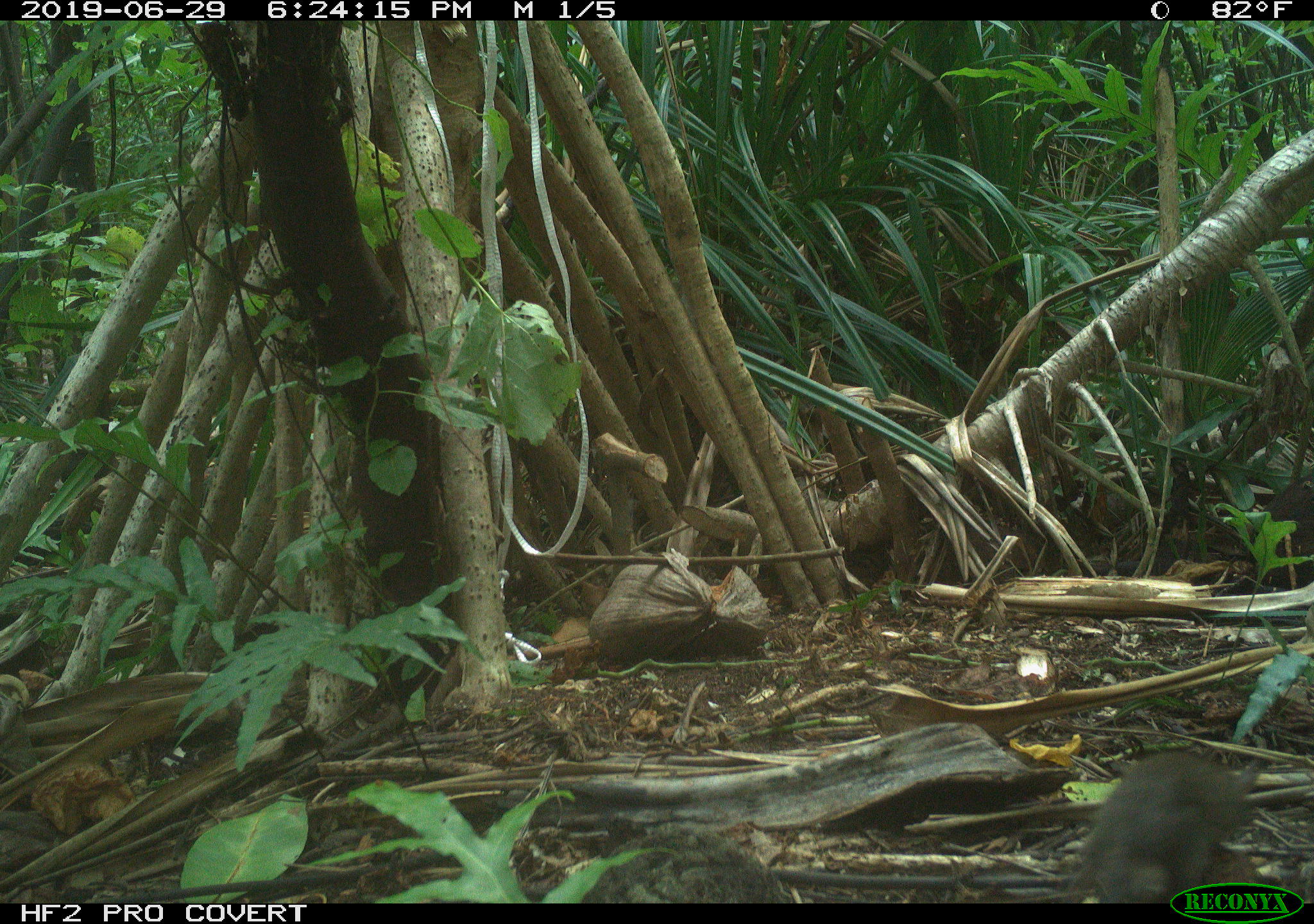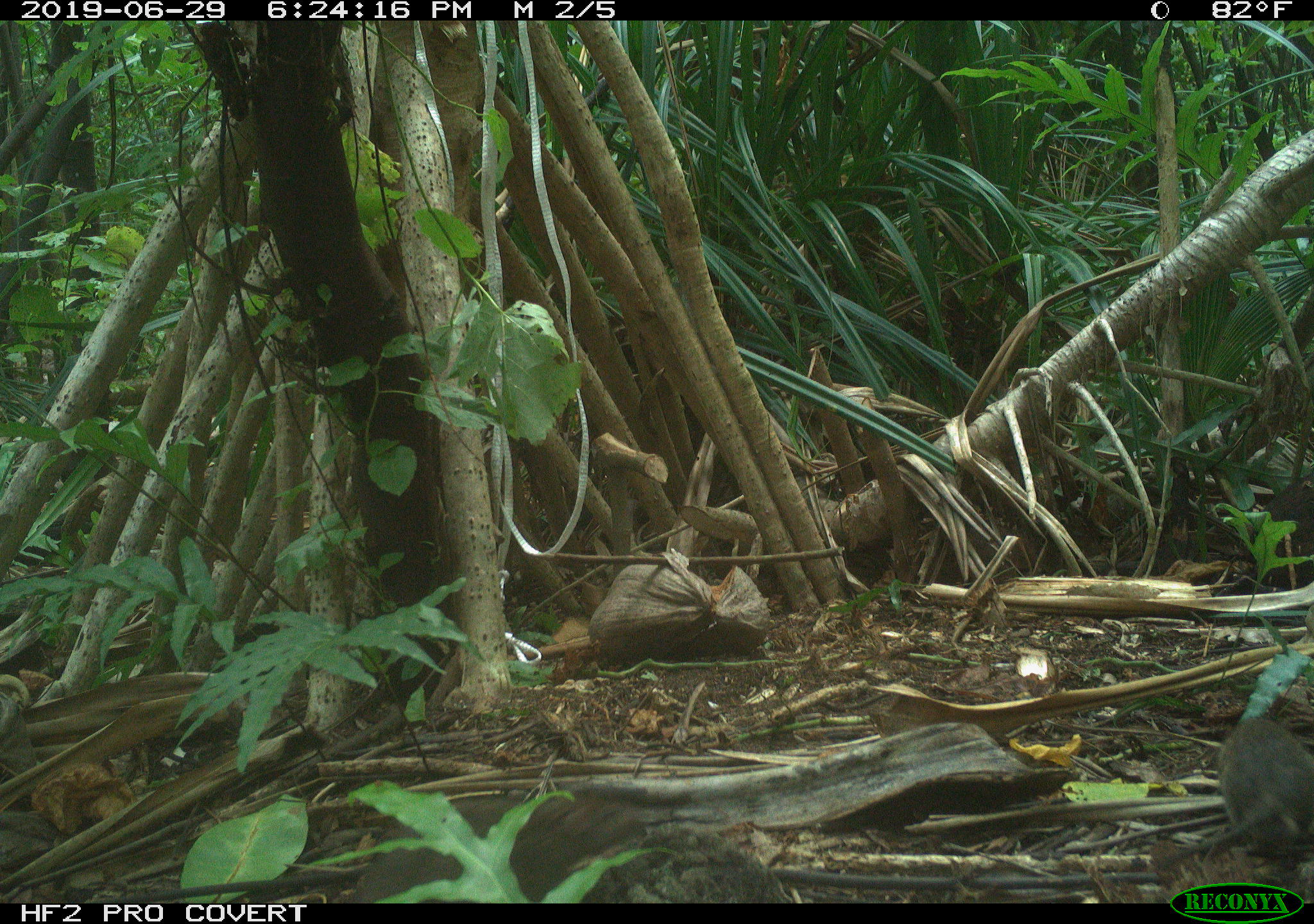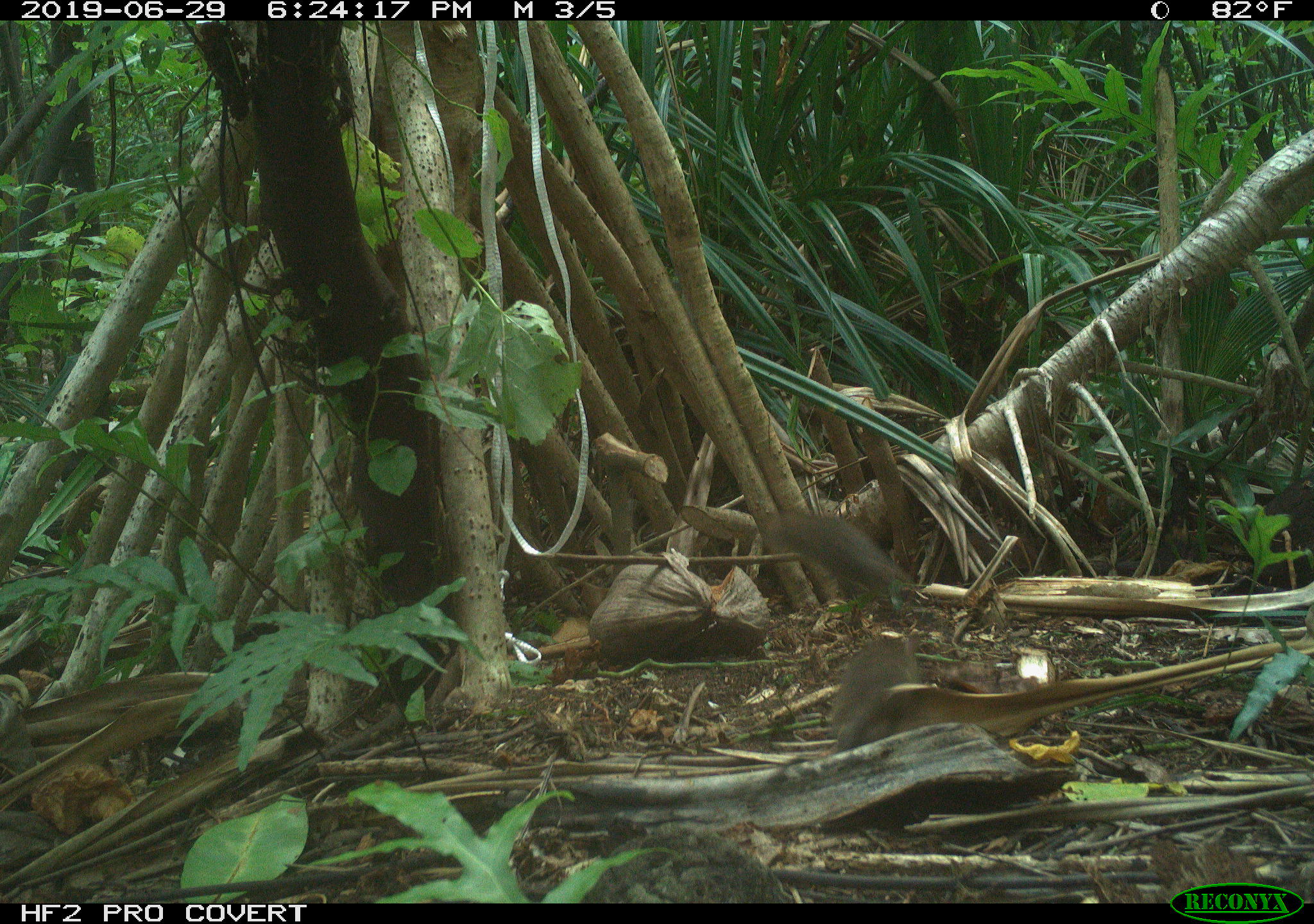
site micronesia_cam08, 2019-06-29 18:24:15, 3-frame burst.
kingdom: Animalia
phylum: Chordata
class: Mammalia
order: Rodentia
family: Muridae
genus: Rattus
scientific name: Rattus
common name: rat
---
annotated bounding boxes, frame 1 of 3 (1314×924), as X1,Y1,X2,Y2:
rat: 1059,751,1276,900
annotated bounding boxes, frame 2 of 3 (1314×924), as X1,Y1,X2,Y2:
rat: 1153,714,1314,873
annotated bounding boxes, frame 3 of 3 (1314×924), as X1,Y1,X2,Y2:
rat: 754,498,930,610; 816,625,934,753